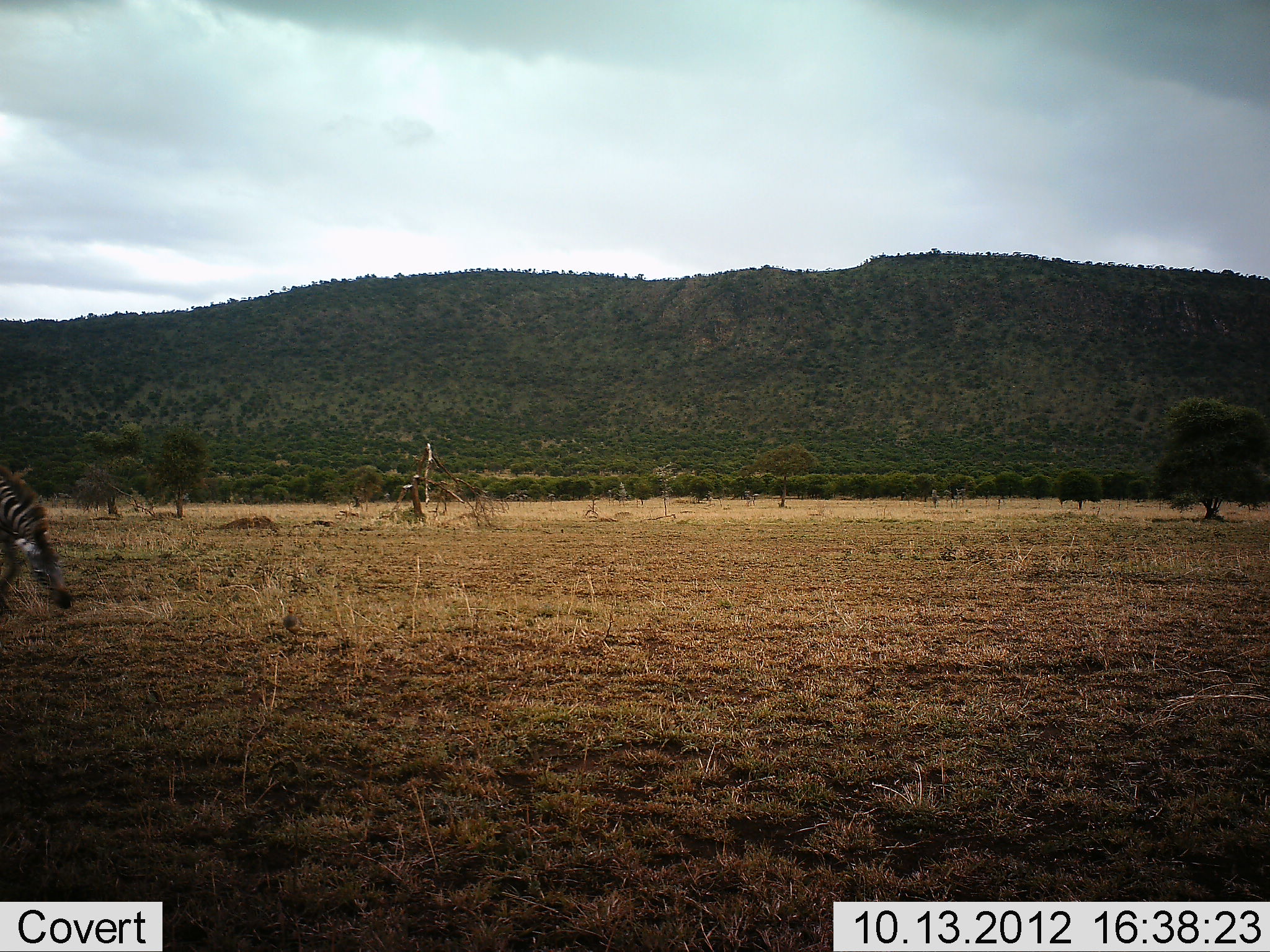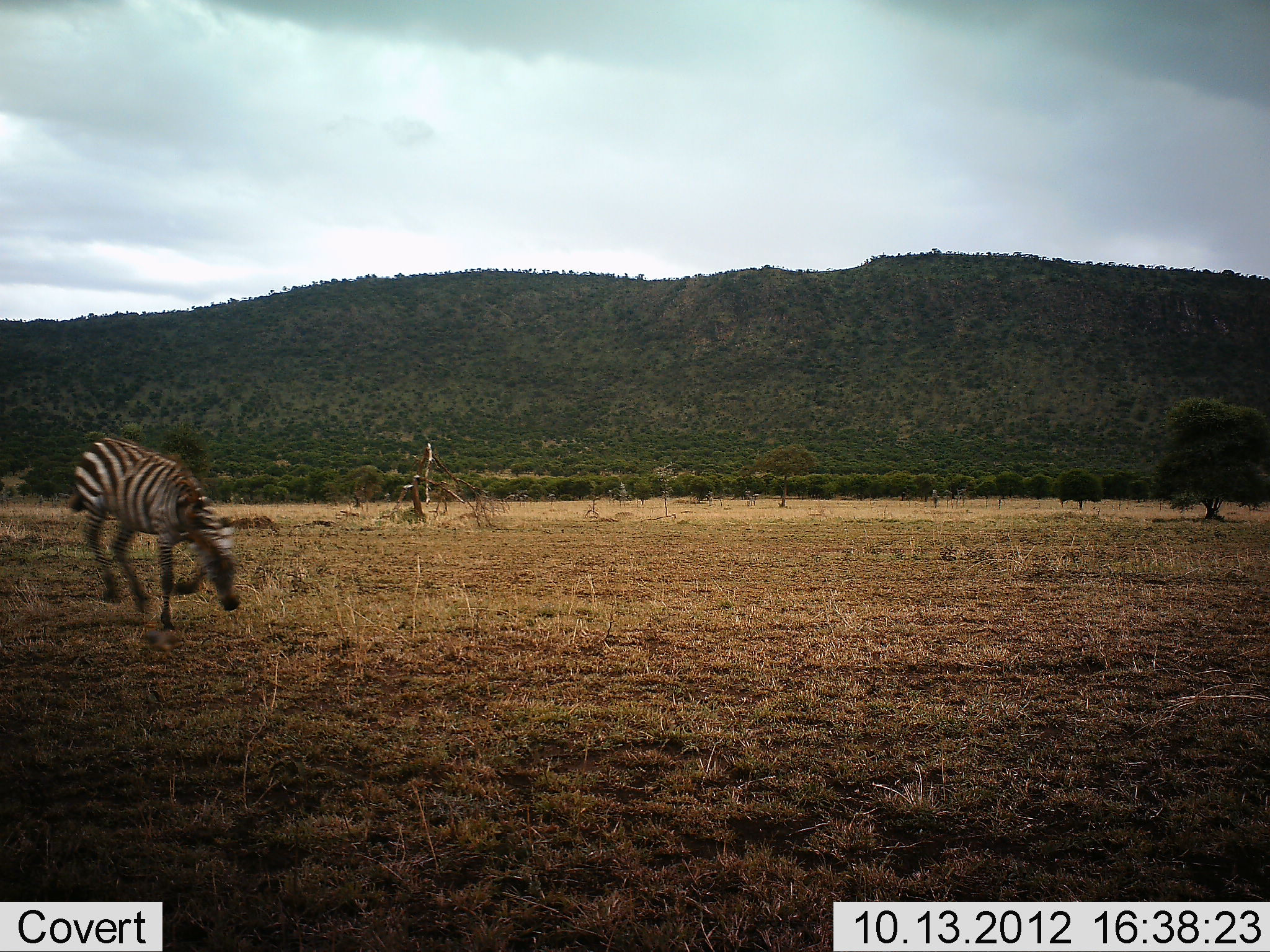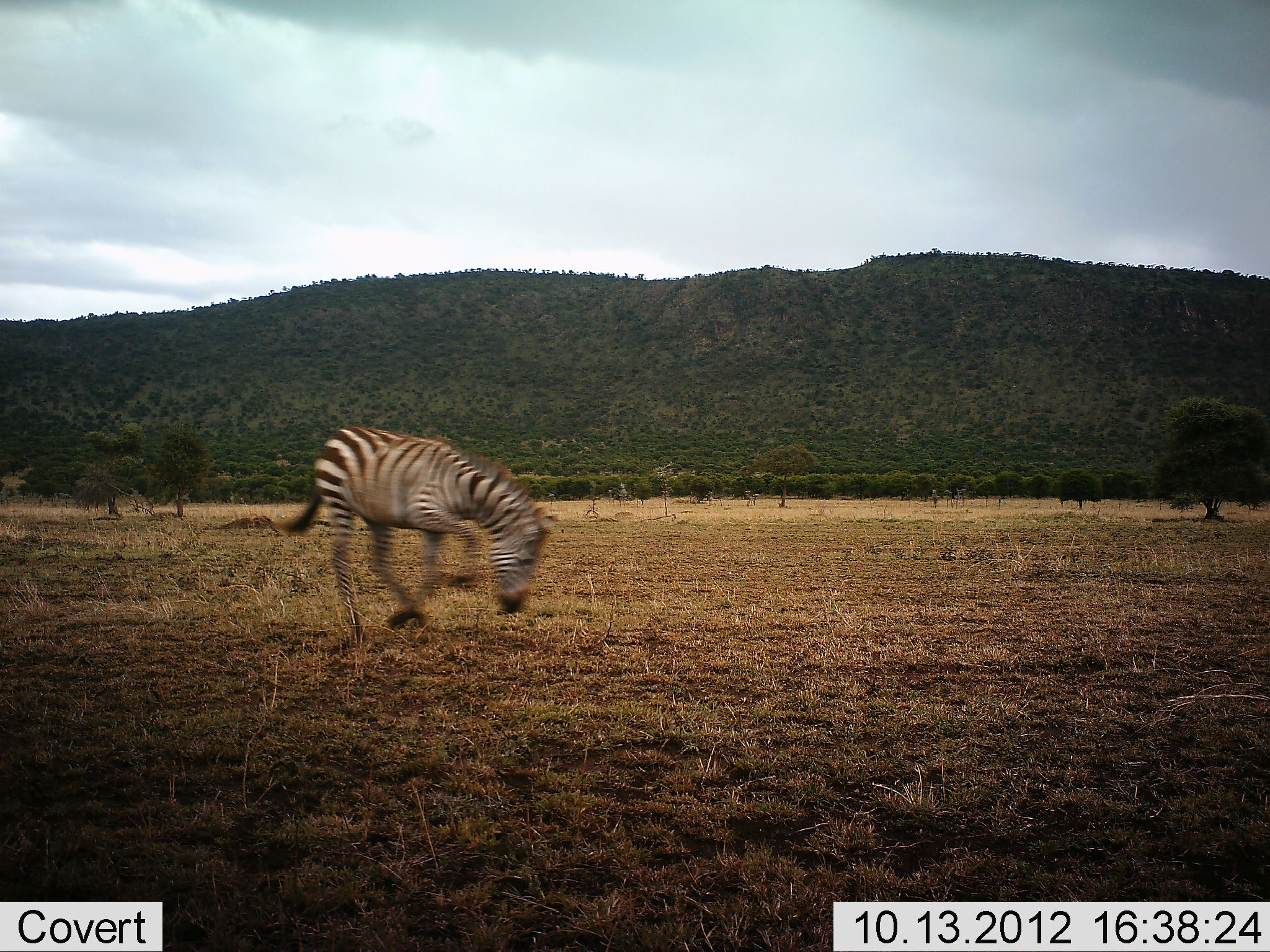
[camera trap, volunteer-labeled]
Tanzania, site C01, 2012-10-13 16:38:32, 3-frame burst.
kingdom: Animalia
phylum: Chordata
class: Mammalia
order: Perissodactyla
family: Equidae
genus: Equus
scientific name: Equus quagga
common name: plains zebra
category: zebra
Zebra (plains zebra) (Equus quagga), count 1. Behavior (volunteer vote fractions): standing 0%, resting 0%, moving 100%, interacting 0%. Young present (vote fraction): 0%. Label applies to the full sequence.